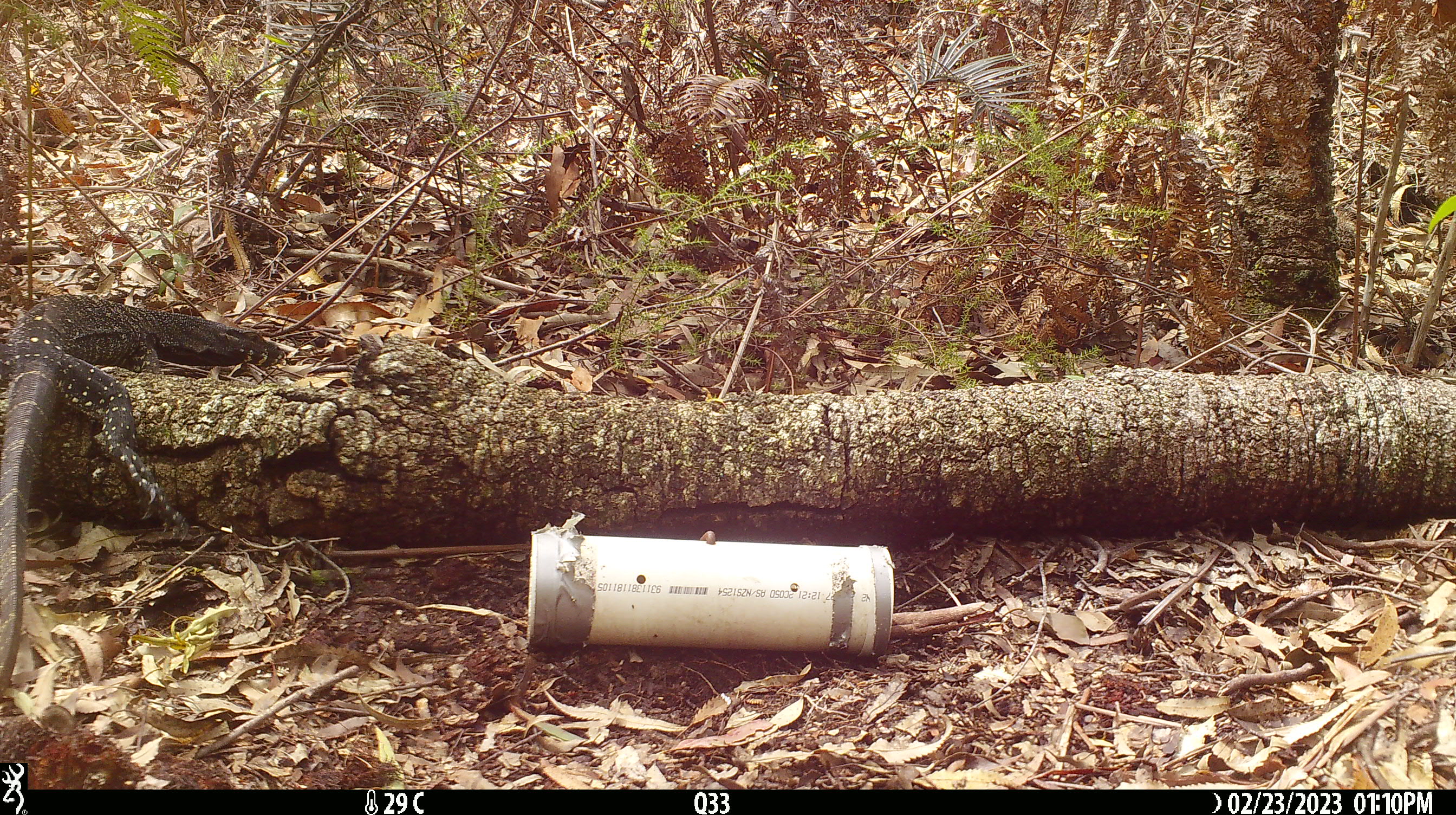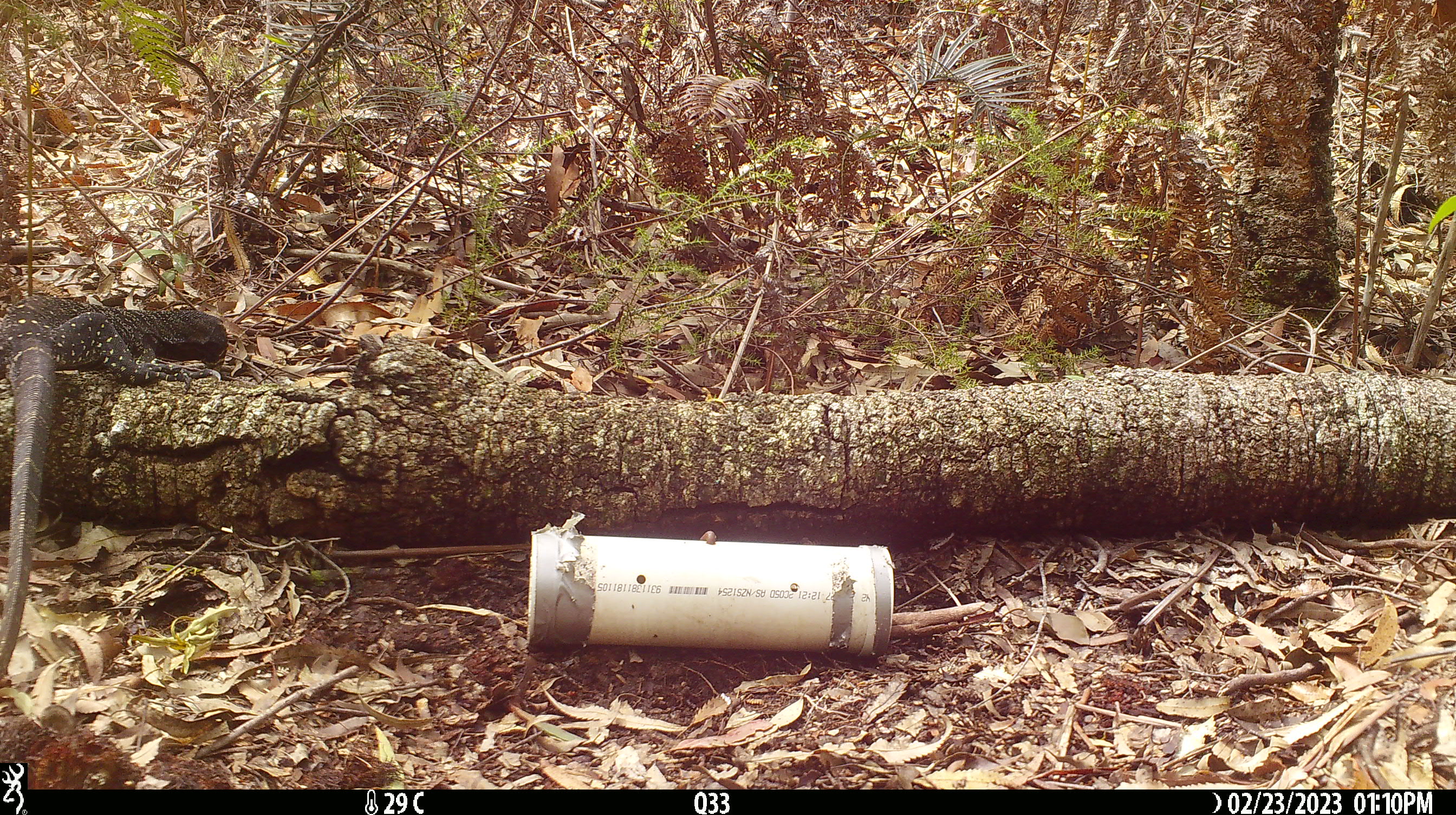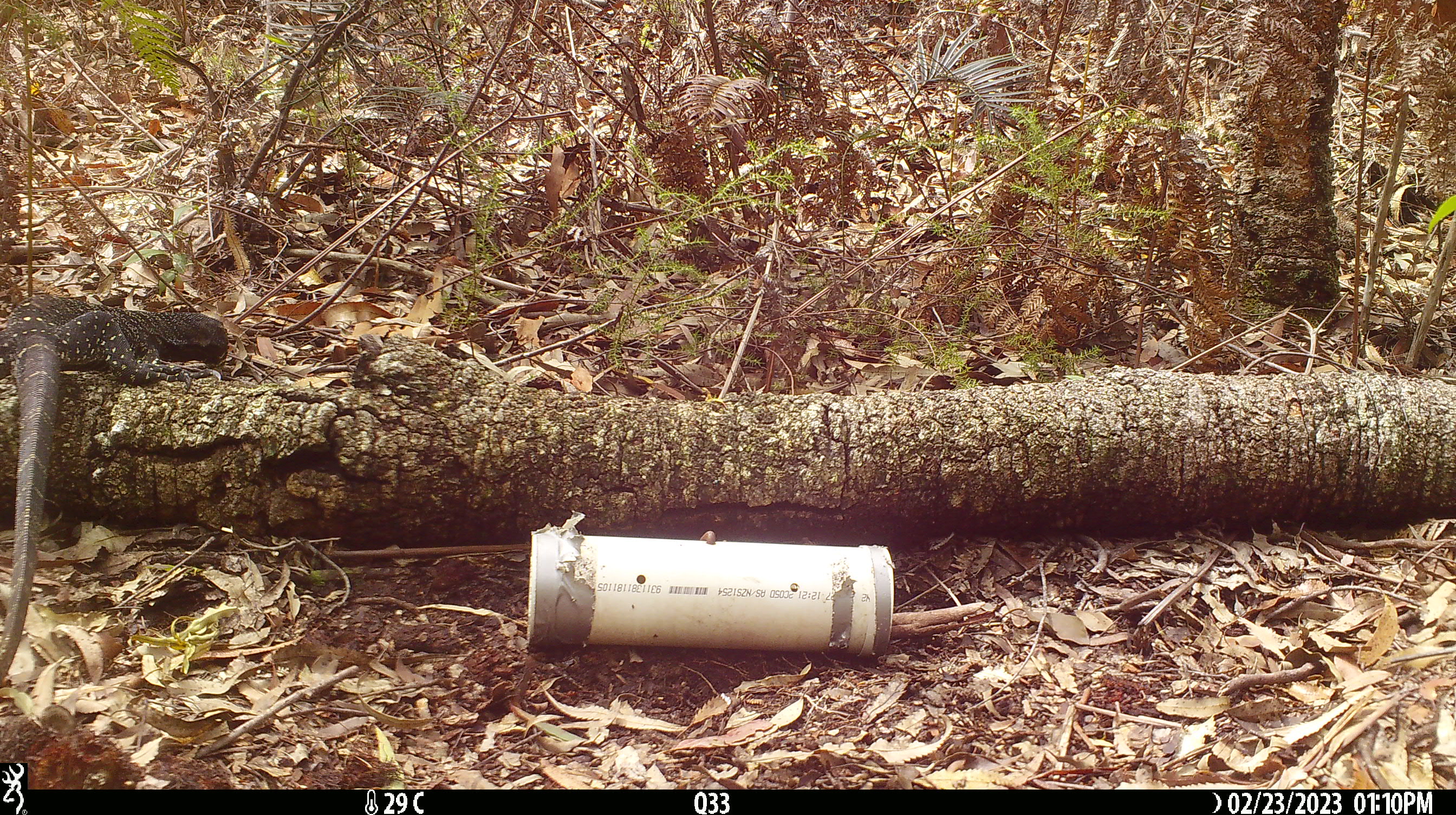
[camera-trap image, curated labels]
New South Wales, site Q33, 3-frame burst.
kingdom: Animalia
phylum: Chordata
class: Reptilia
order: Squamata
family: Varanidae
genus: Varanus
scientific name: Varanus varius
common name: lace monitor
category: goanna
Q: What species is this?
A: Goanna (lace monitor) (Varanus varius).